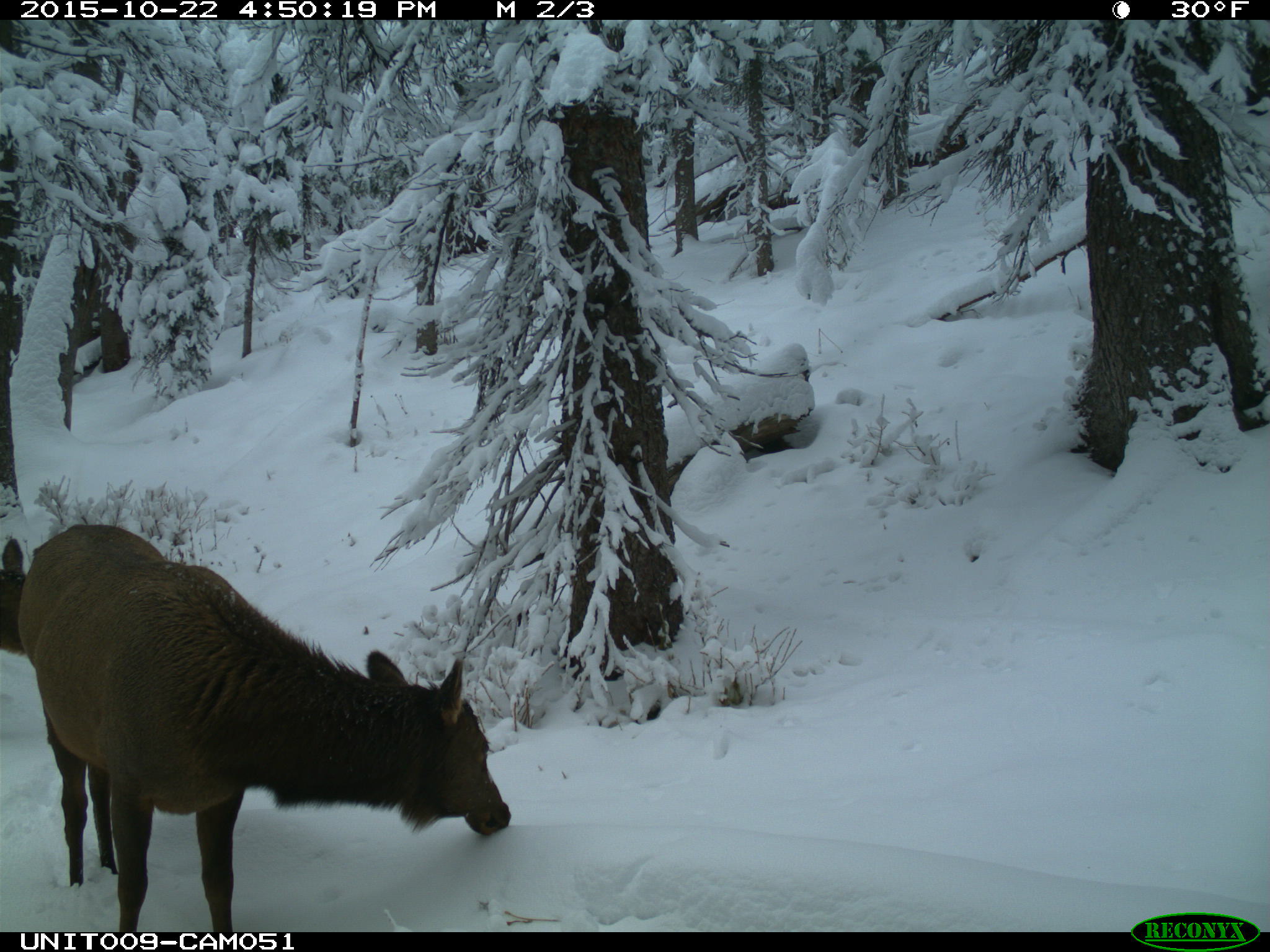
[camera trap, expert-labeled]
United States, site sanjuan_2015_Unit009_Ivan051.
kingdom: Animalia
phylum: Chordata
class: Mammalia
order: Artiodactyla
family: Cervidae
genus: Cervus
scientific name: Cervus elaphus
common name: red deer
Cervus elaphus (red deer).